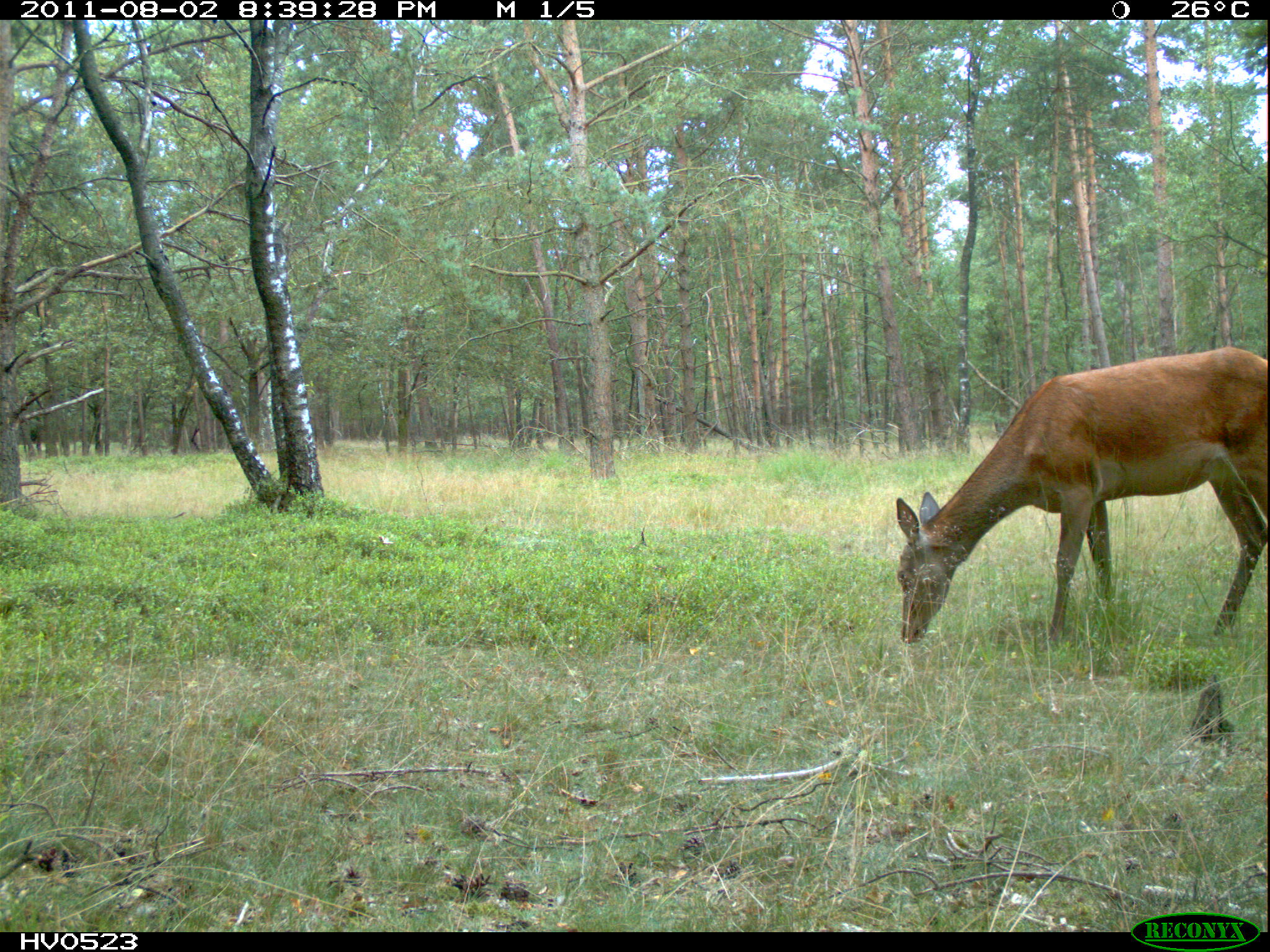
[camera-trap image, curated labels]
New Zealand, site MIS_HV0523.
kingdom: Animalia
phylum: Chordata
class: Mammalia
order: Artiodactyla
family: Cervidae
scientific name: Cervidae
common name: deer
Deer (Cervidae).